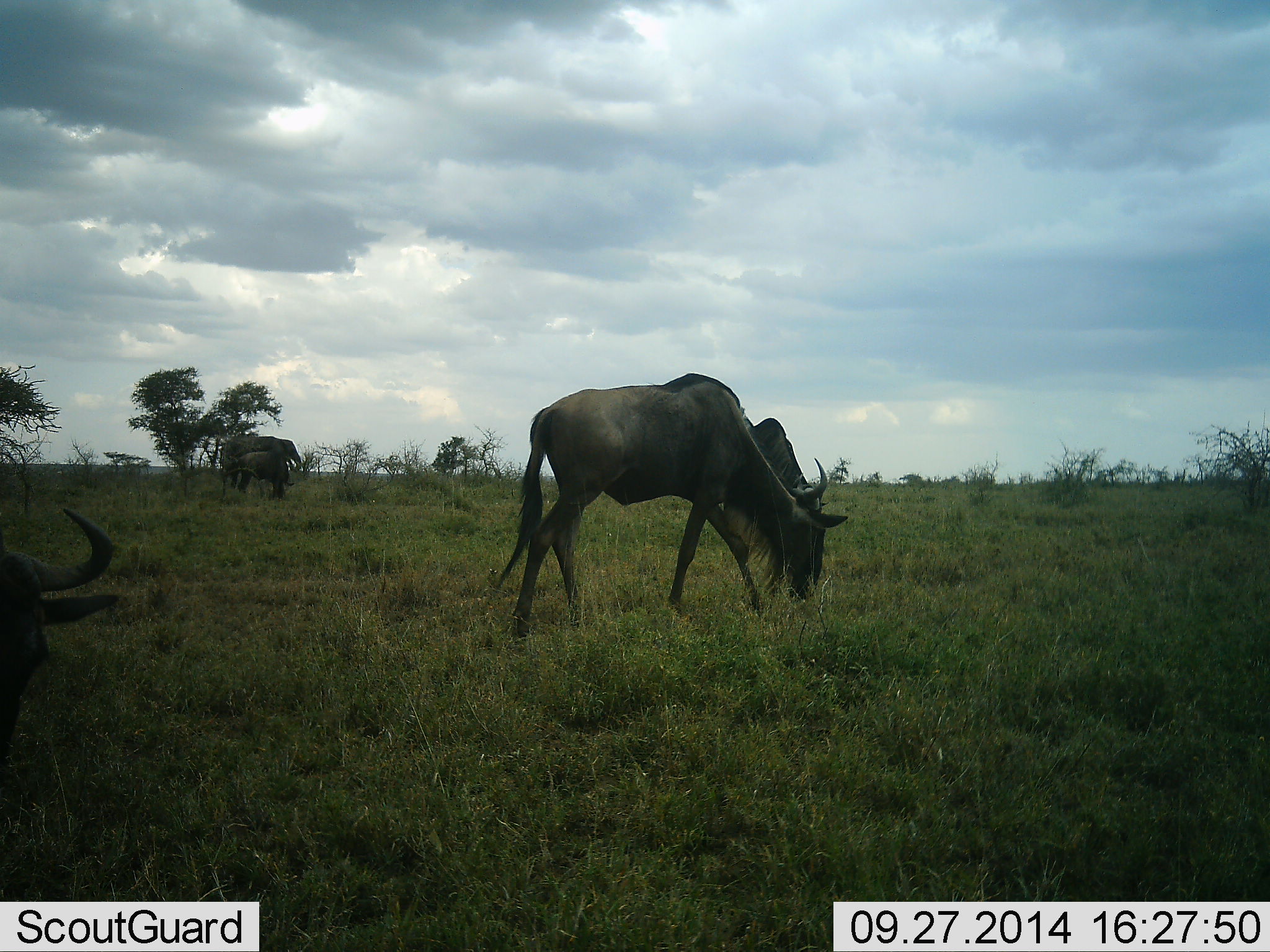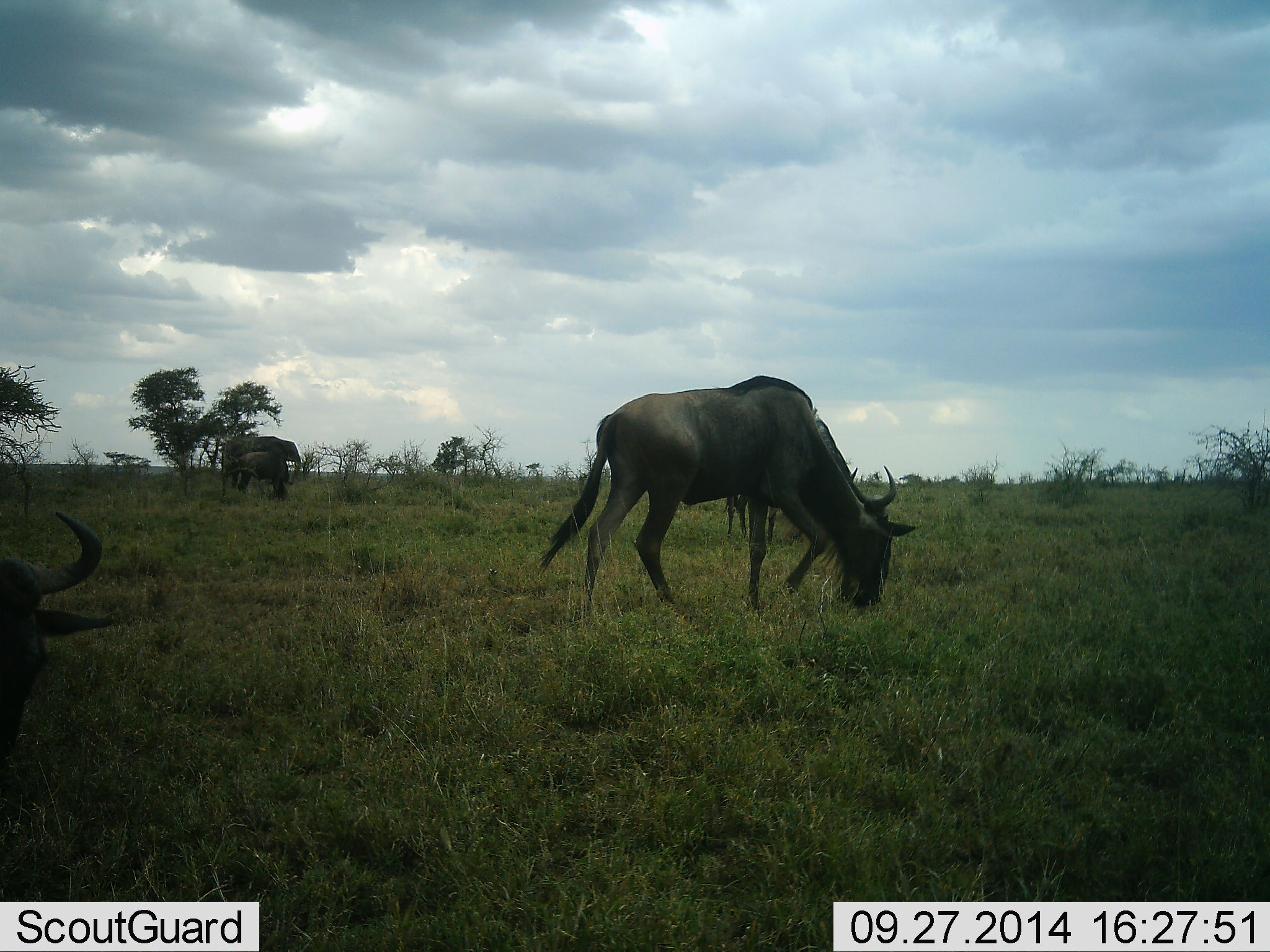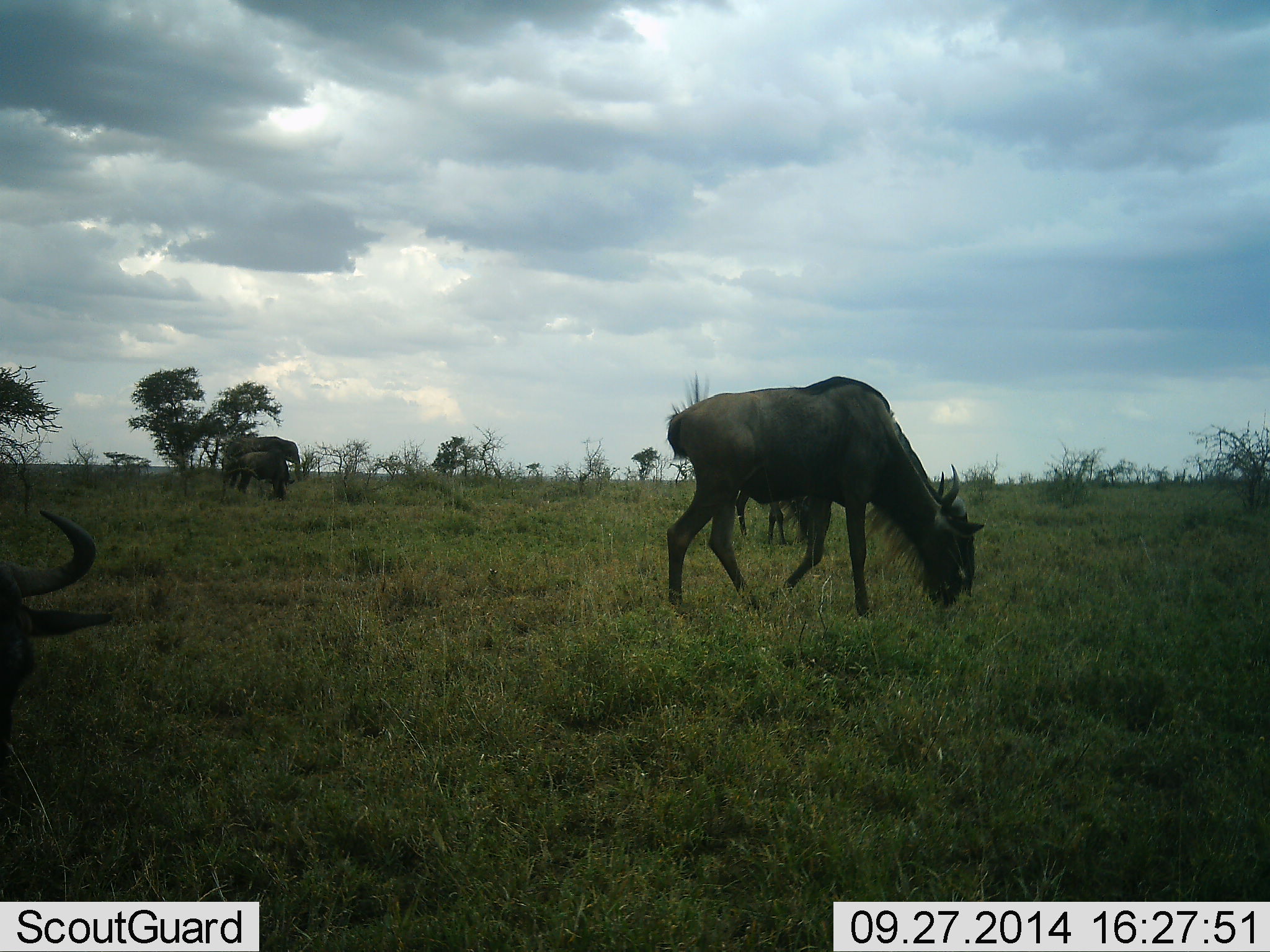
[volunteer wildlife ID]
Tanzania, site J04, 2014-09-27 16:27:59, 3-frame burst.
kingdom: Animalia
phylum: Chordata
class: Mammalia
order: Artiodactyla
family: Bovidae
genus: Connochaetes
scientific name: Connochaetes taurinus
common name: blue wildebeest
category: wildebeest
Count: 2.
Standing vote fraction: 0%.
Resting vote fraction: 13%.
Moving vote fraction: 53%.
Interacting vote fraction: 0%.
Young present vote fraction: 0%.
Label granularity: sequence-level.